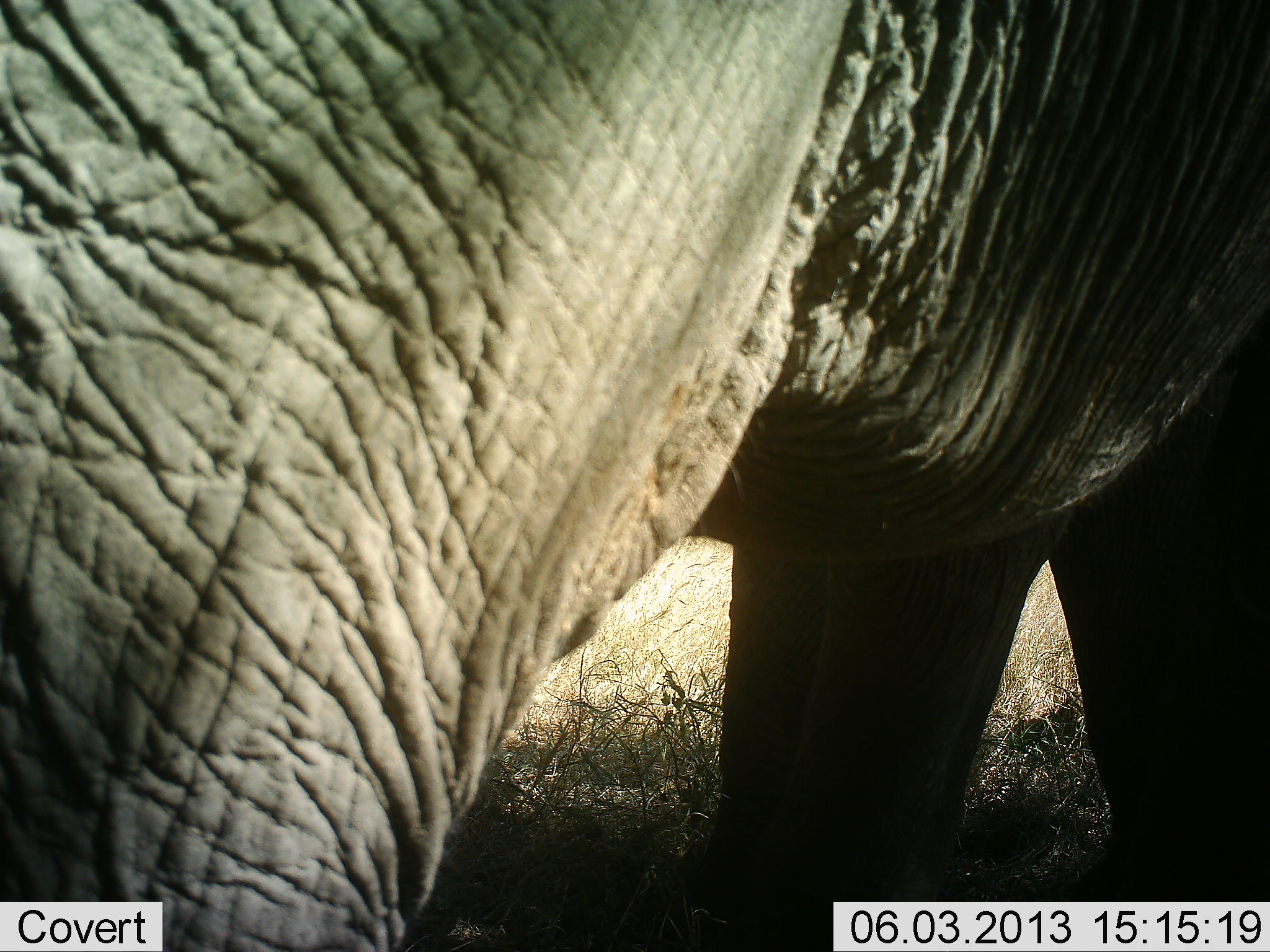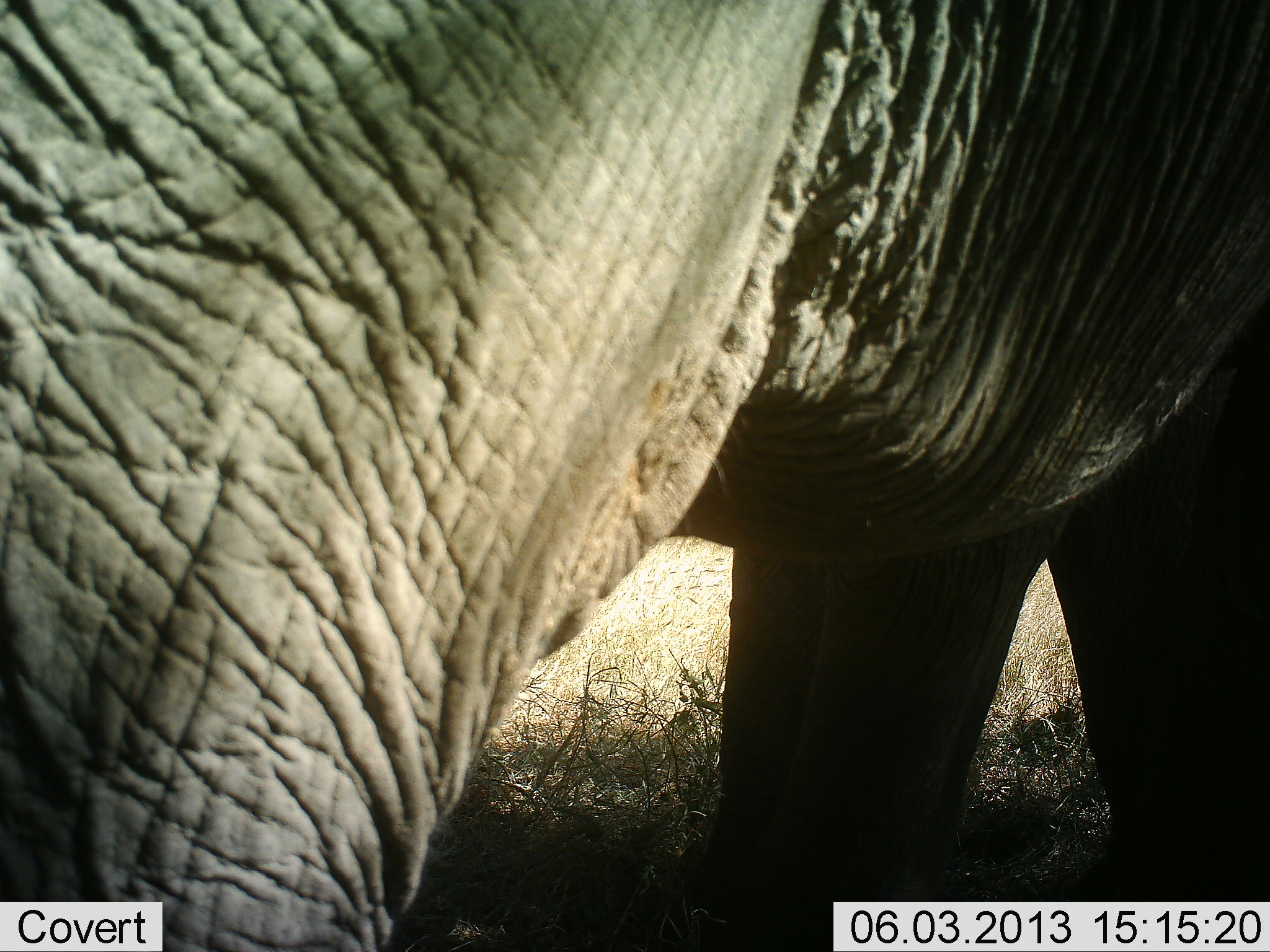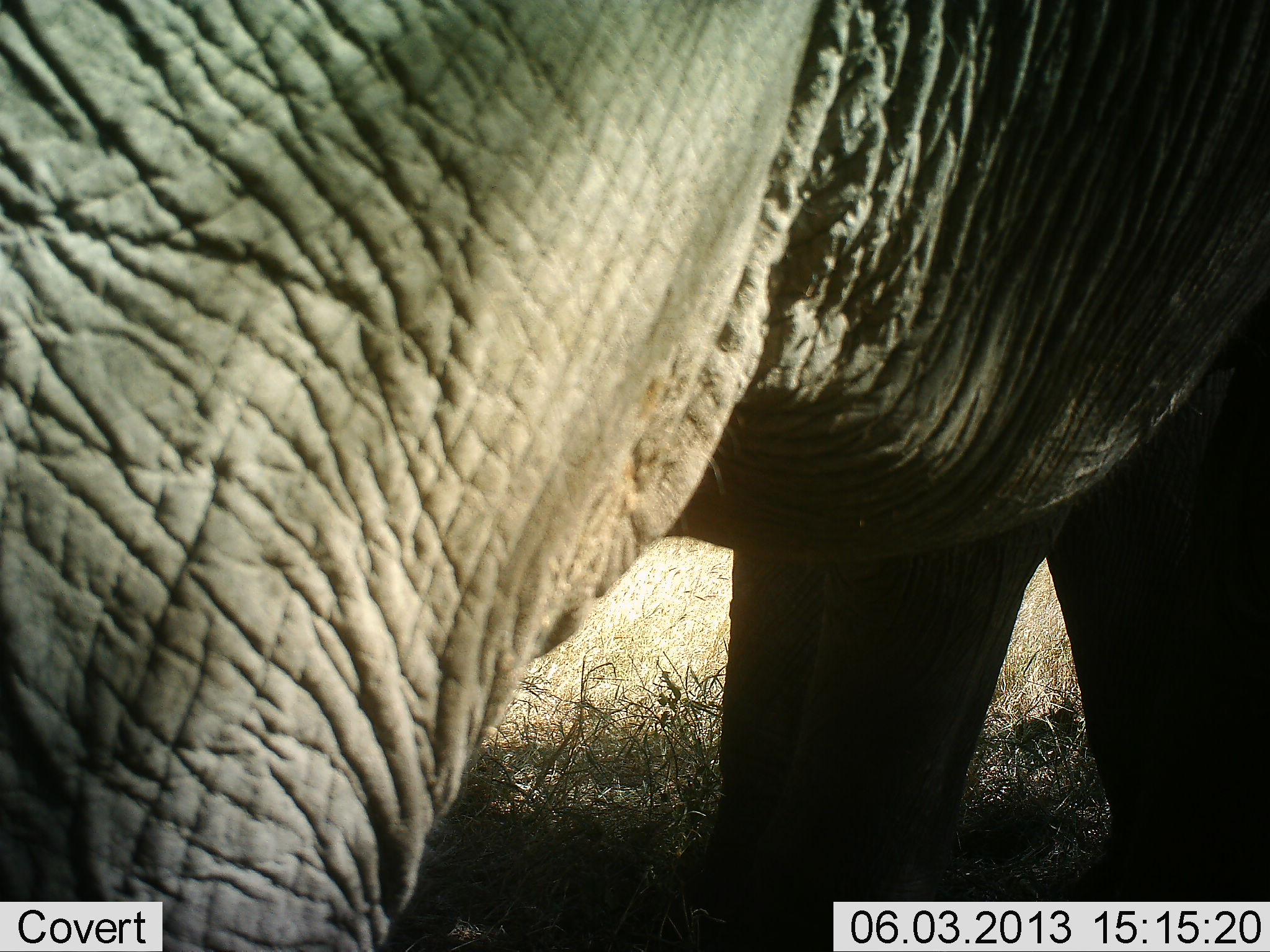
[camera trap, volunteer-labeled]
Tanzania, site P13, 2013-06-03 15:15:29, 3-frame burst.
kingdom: Animalia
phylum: Chordata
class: Mammalia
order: Proboscidea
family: Elephantidae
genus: Loxodonta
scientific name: Loxodonta africana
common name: african bush elephant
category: elephant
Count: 1.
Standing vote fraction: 85%.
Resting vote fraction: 2%.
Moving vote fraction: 10%.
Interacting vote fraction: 0%.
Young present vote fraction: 0%.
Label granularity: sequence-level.